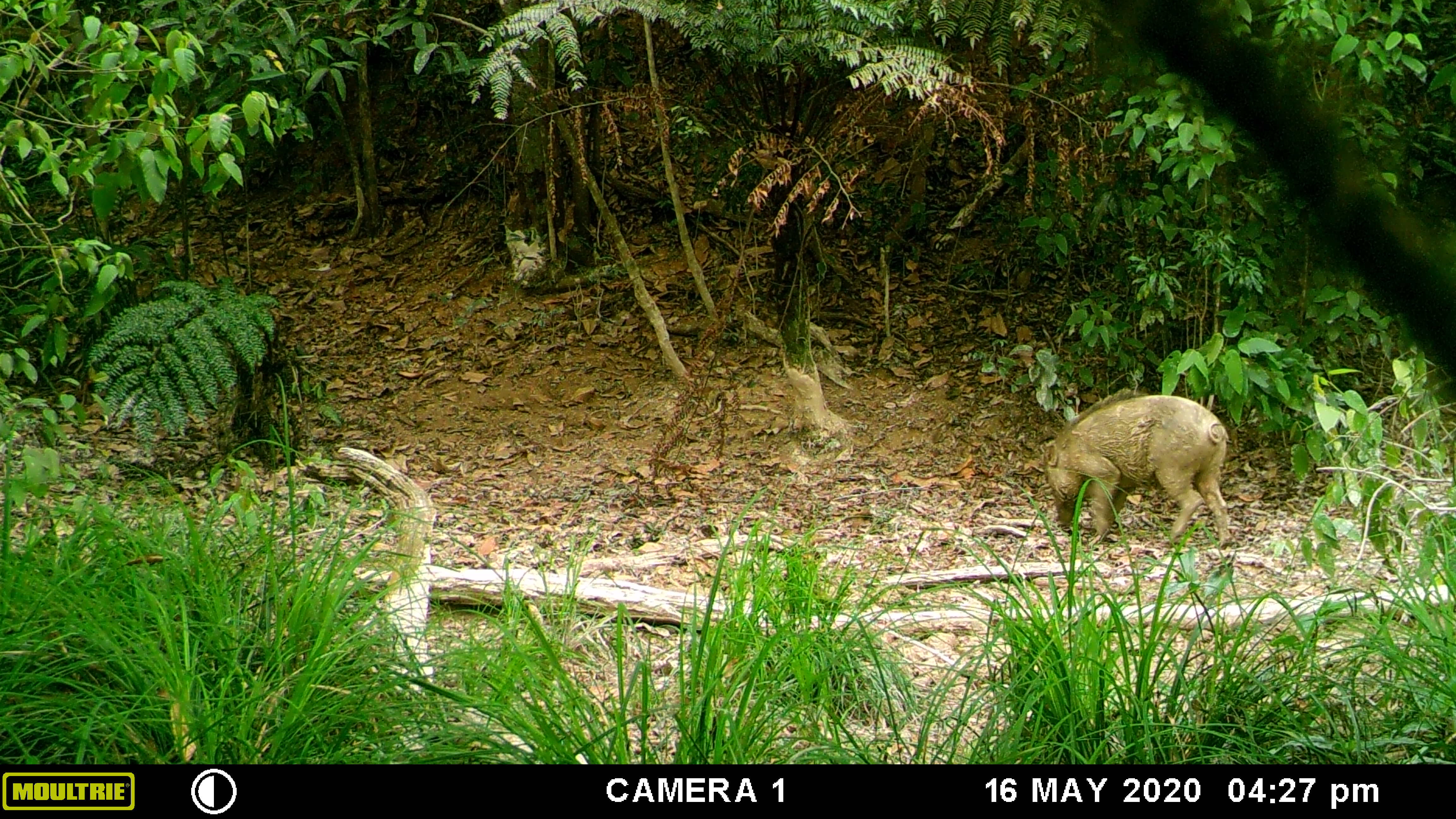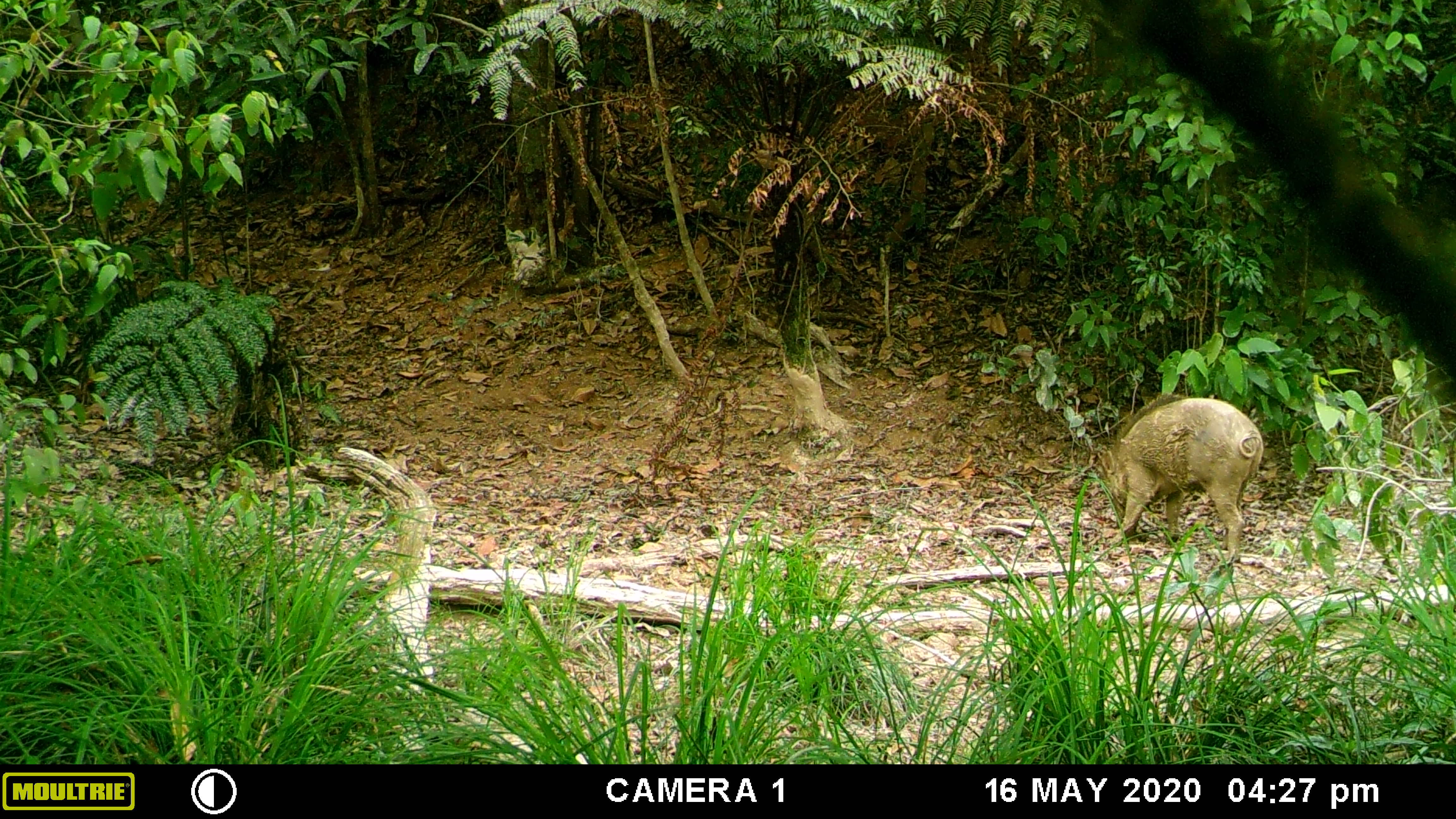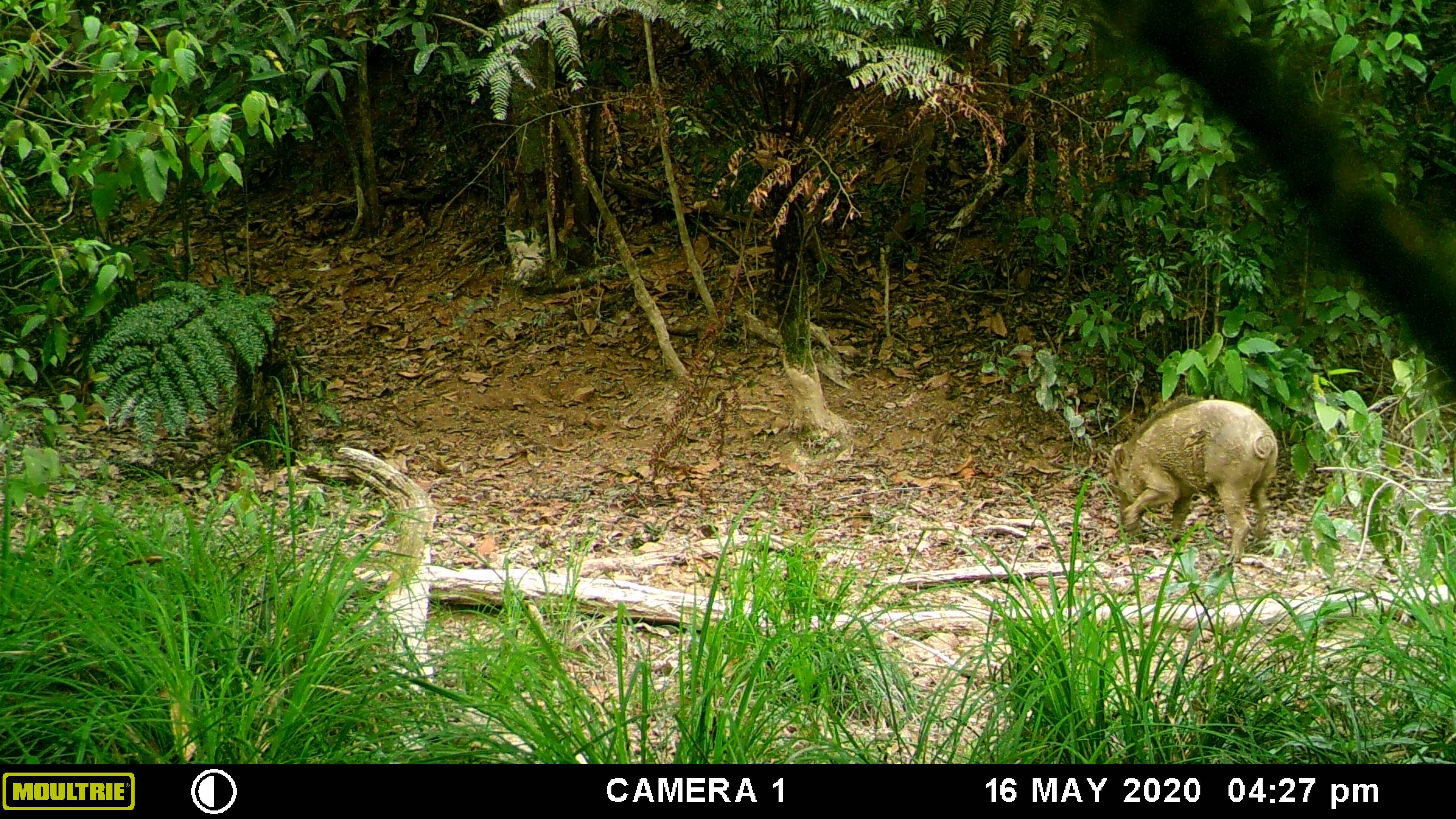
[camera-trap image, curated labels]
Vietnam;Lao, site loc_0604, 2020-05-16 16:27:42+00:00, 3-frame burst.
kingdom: Animalia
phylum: Chordata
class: Mammalia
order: Artiodactyla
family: Suidae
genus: Sus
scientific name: Sus scrofa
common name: eurasian wild pig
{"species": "eurasian wild pig (Sus scrofa)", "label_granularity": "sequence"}